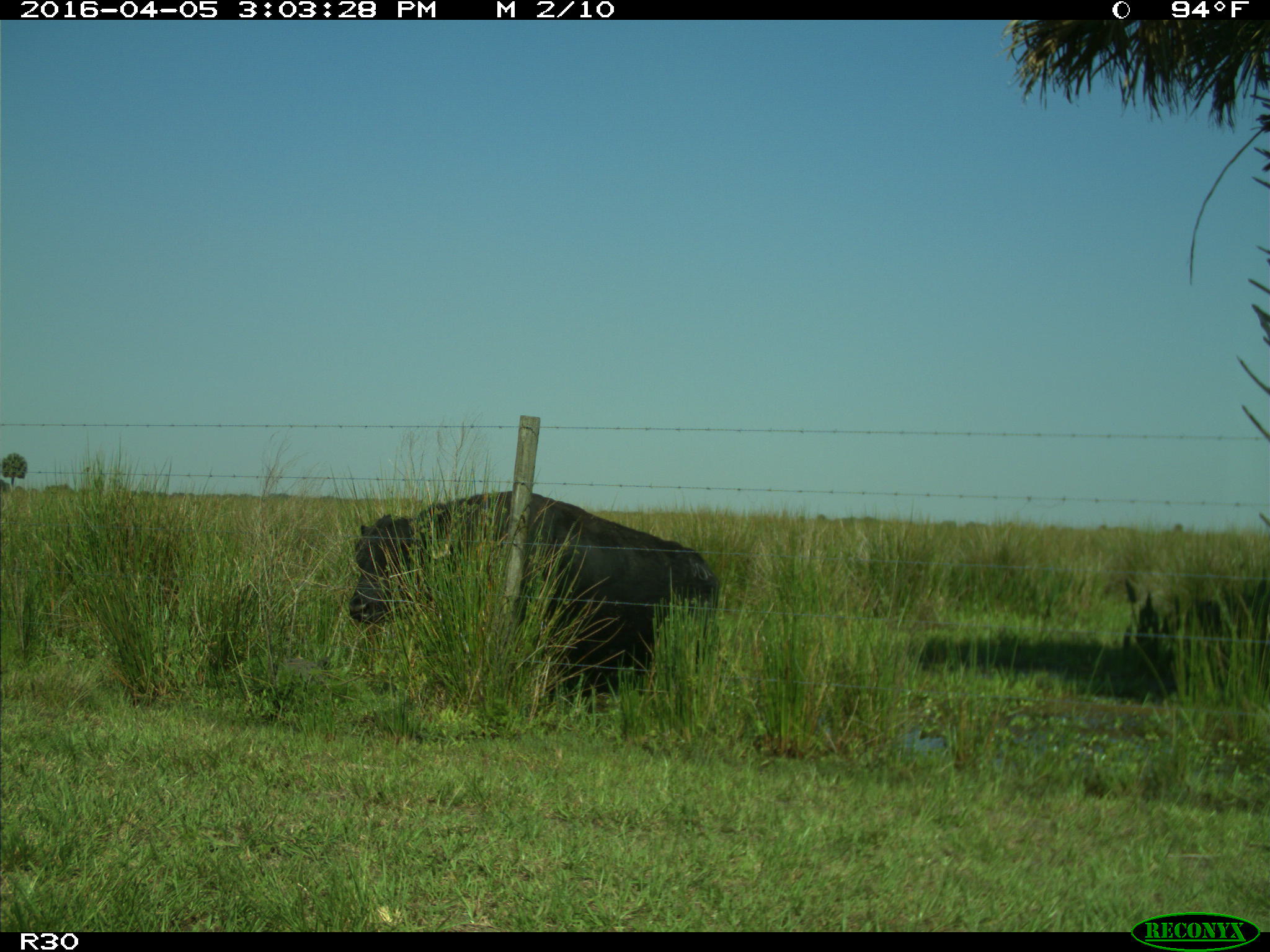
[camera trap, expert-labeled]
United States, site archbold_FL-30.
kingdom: Animalia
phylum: Chordata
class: Mammalia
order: Artiodactyla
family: Bovidae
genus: Bos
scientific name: Bos taurus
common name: domestic cow